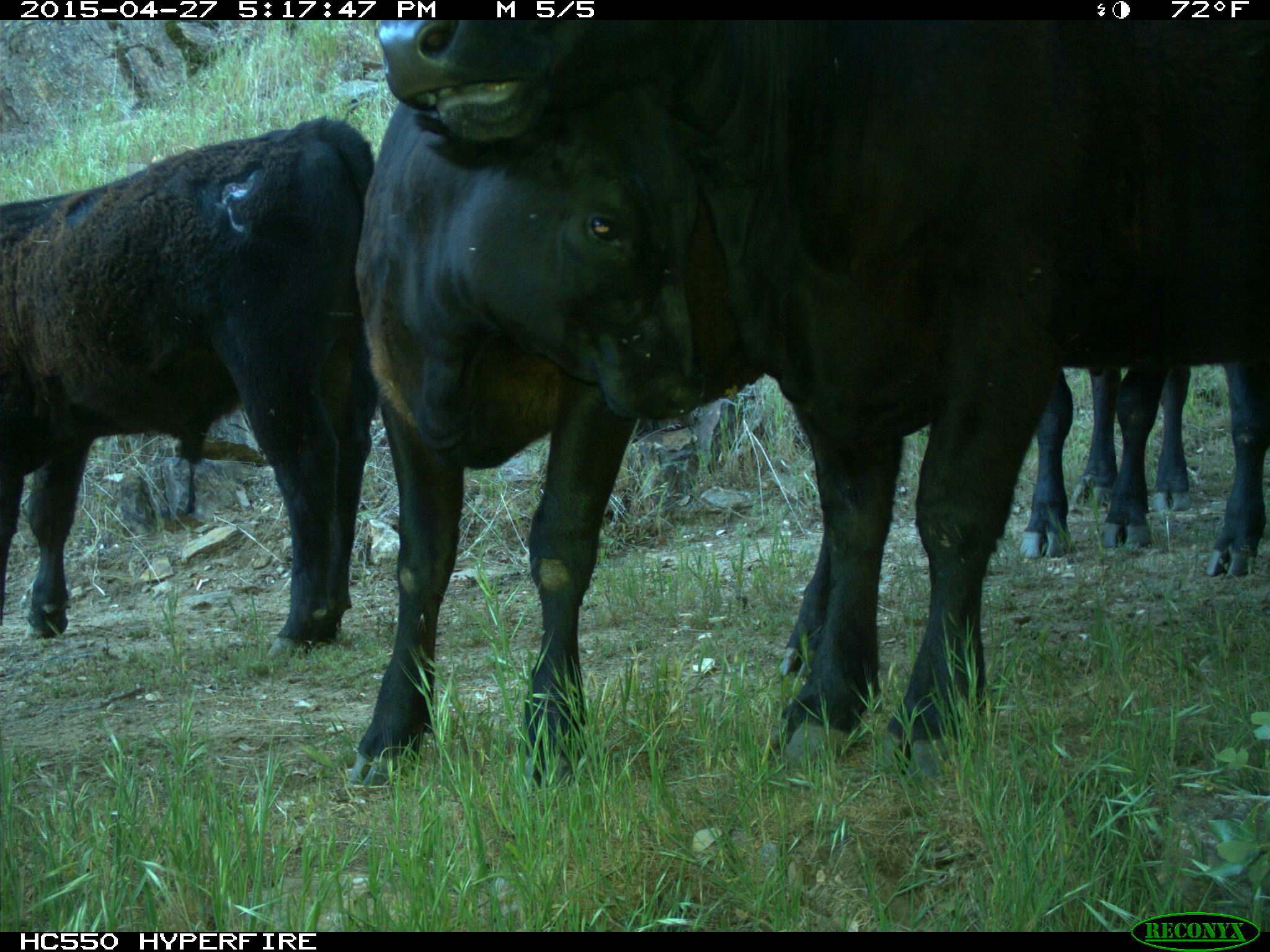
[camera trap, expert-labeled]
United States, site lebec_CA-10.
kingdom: Animalia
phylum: Chordata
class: Mammalia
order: Artiodactyla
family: Bovidae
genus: Bos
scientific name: Bos taurus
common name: domestic cow